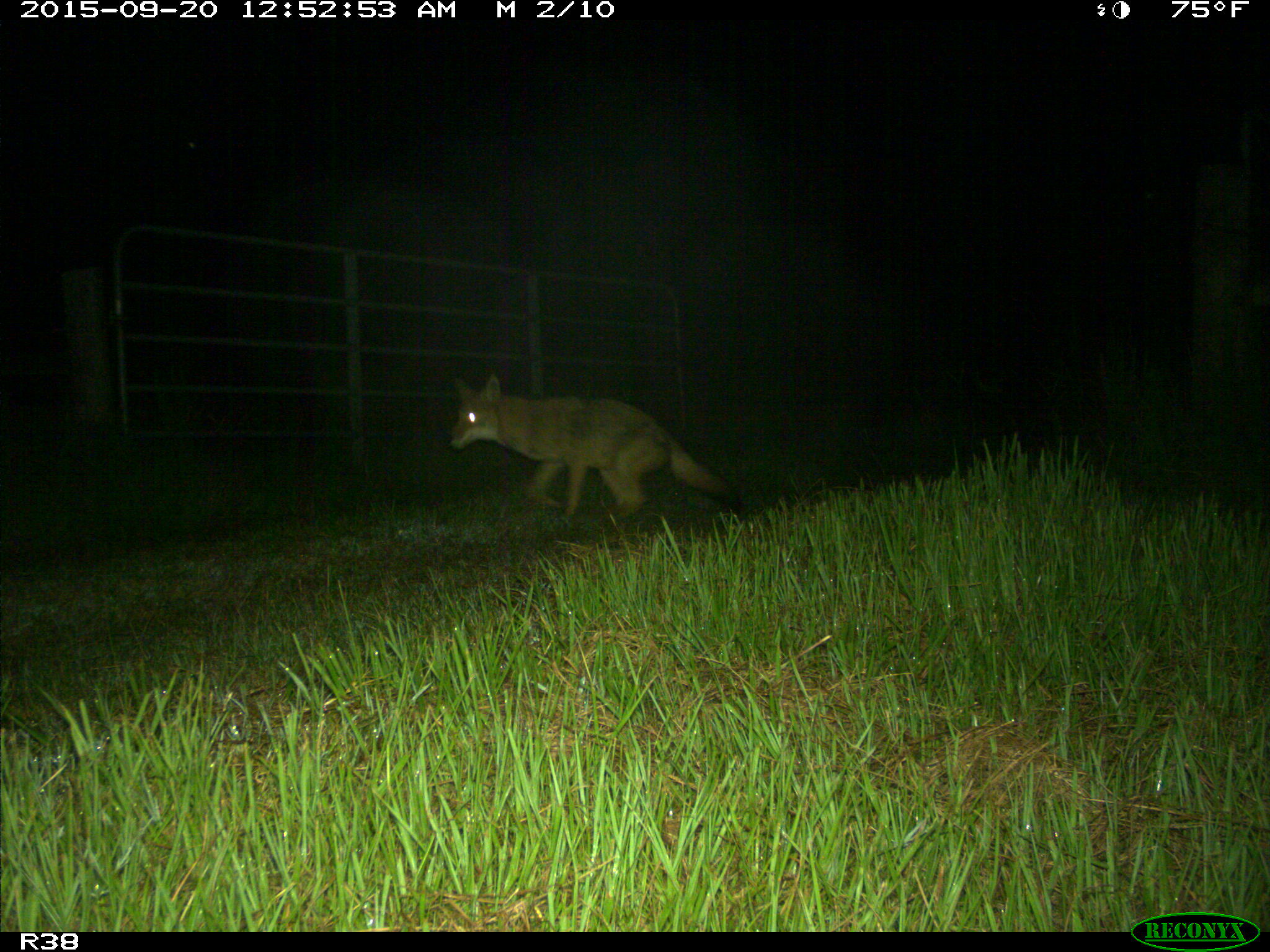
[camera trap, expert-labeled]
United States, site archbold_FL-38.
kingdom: Animalia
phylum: Chordata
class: Mammalia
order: Carnivora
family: Canidae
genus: Canis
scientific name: Canis latrans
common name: coyote